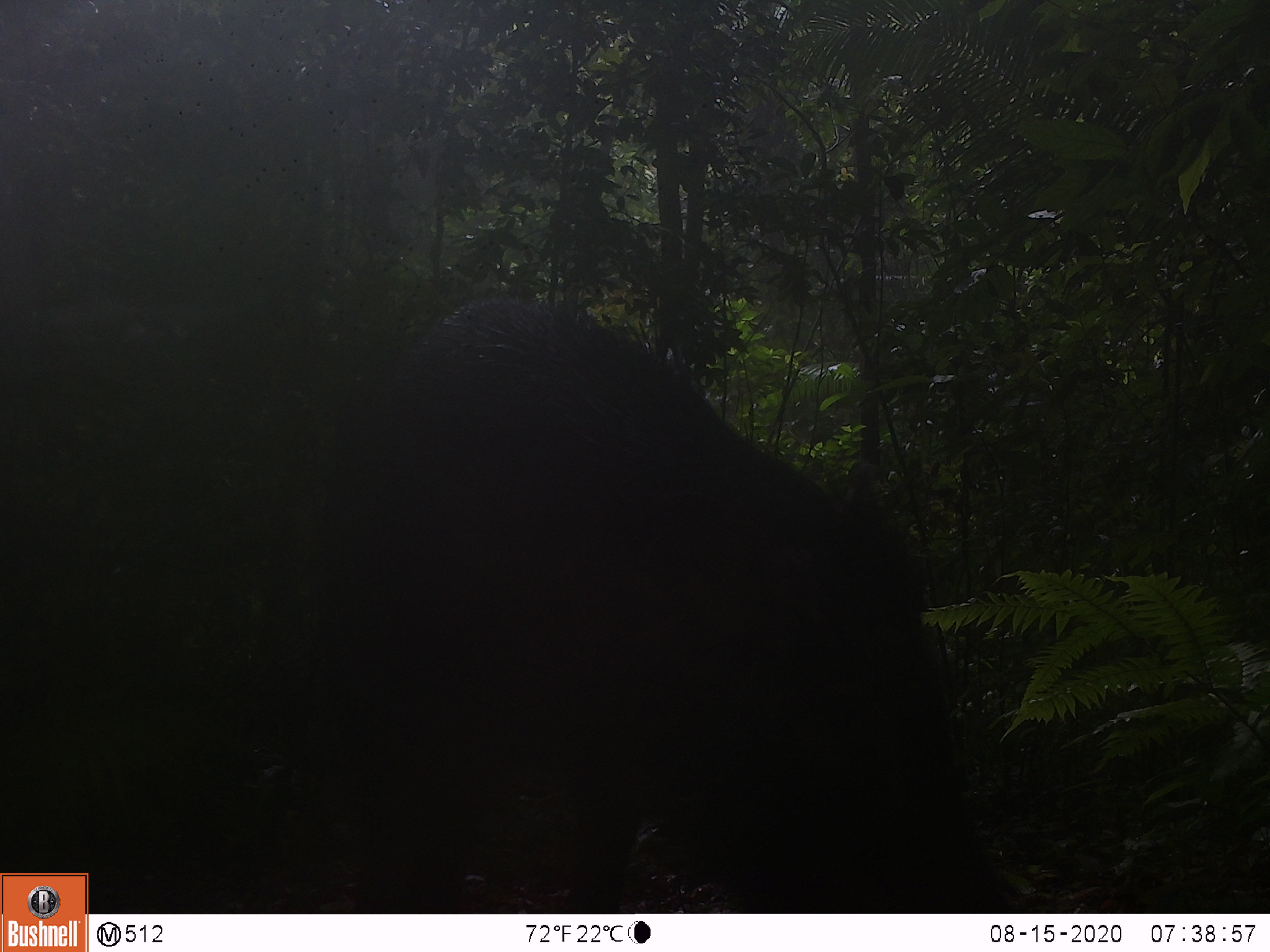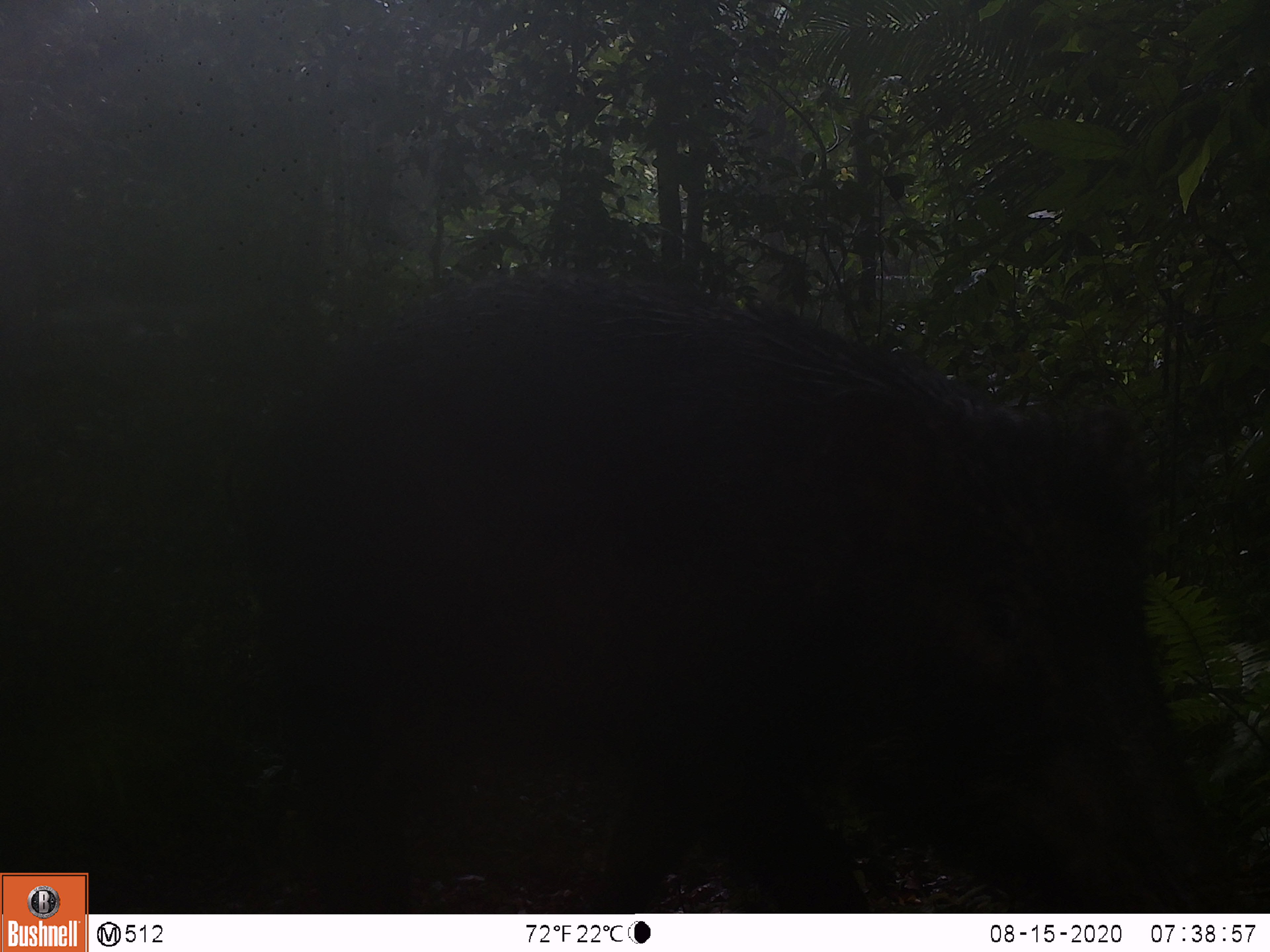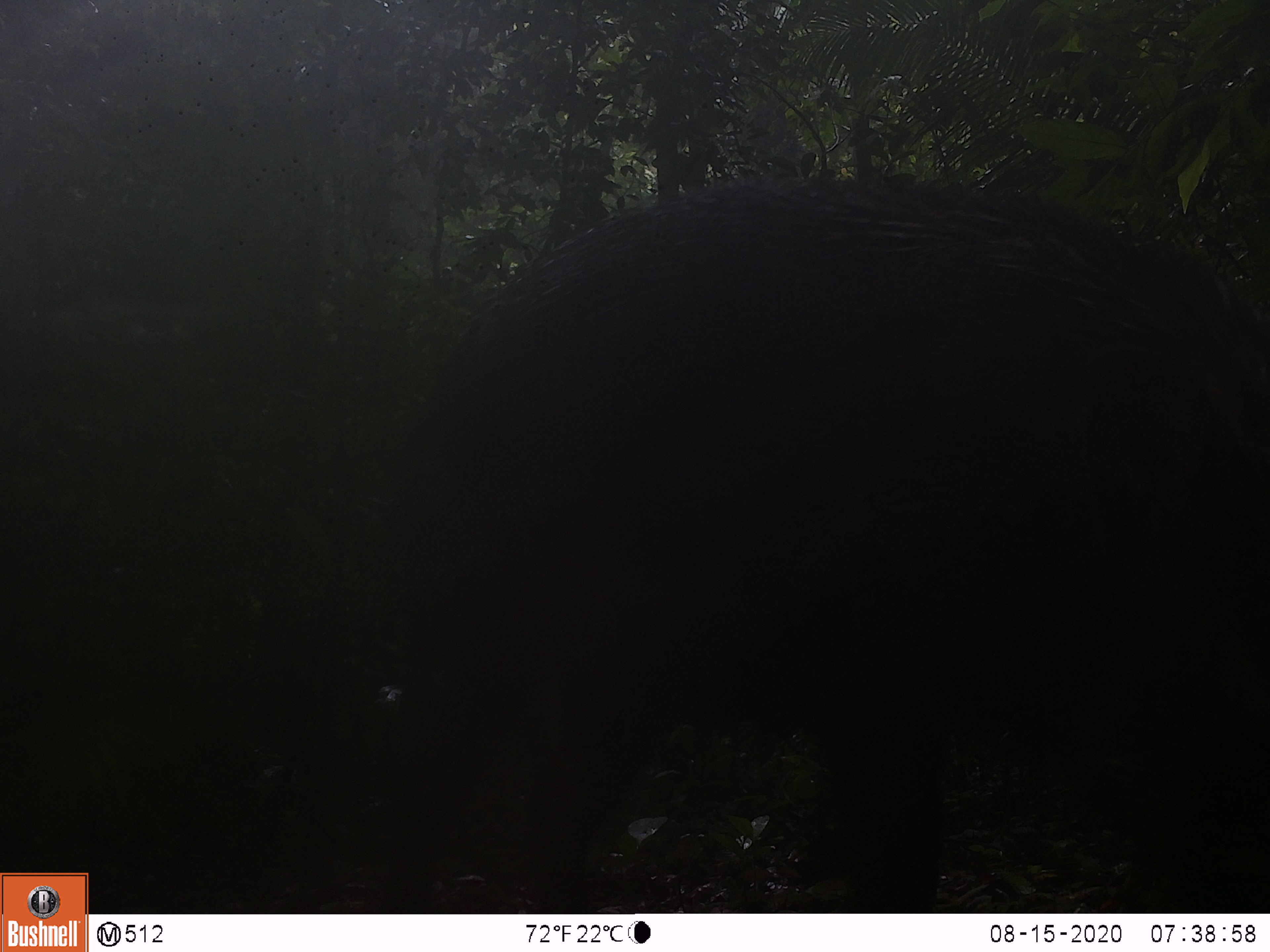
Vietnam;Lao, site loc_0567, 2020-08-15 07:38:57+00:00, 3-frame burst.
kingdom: Animalia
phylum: Chordata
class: Mammalia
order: Artiodactyla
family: Suidae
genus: Sus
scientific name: Sus scrofa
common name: eurasian wild pig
Eurasian wild pig (Sus scrofa). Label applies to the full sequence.